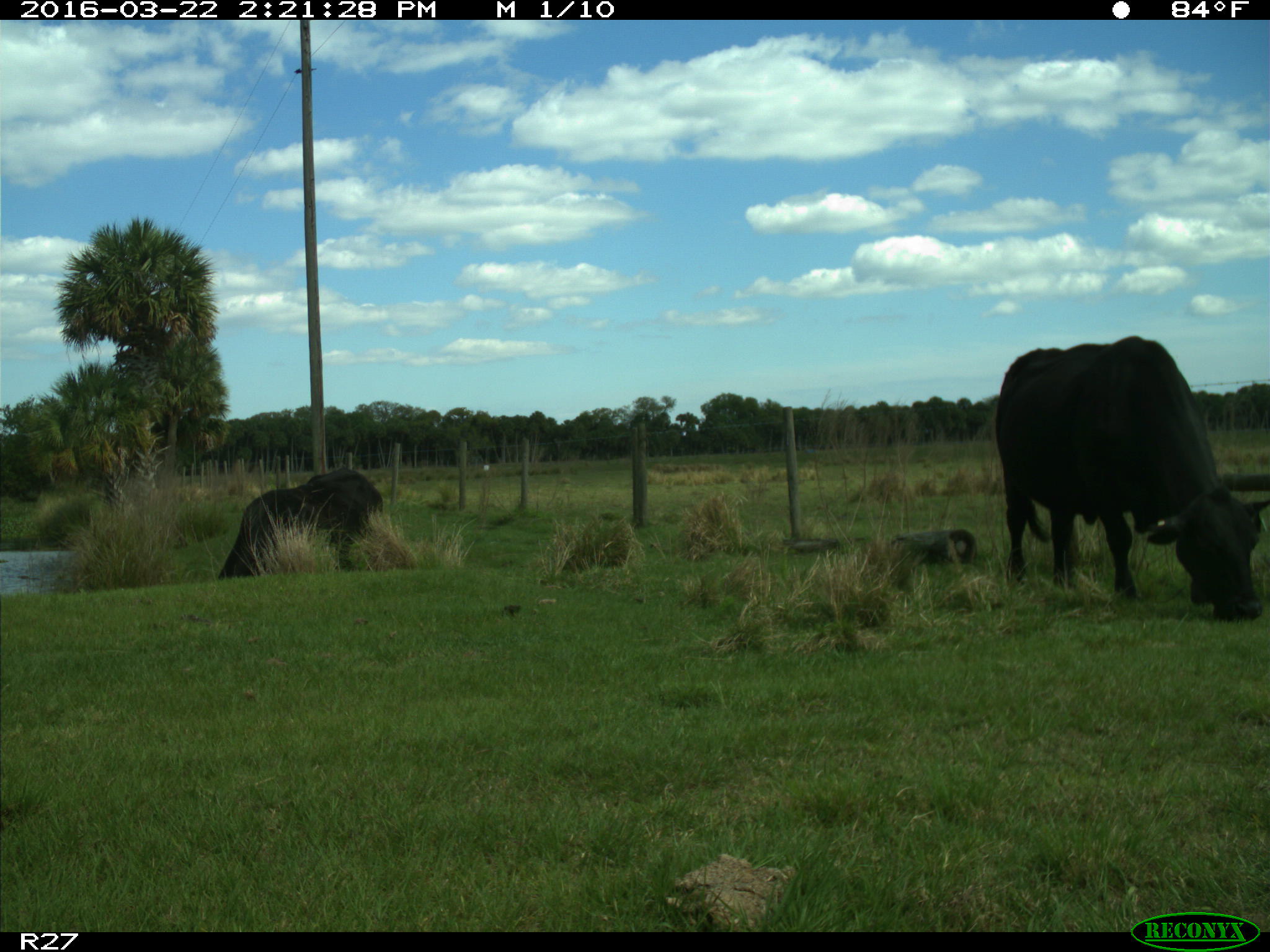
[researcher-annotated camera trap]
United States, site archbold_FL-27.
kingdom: Animalia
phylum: Chordata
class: Mammalia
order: Artiodactyla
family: Bovidae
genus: Bos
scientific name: Bos taurus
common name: domestic cow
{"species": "Bos taurus (domestic cow)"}